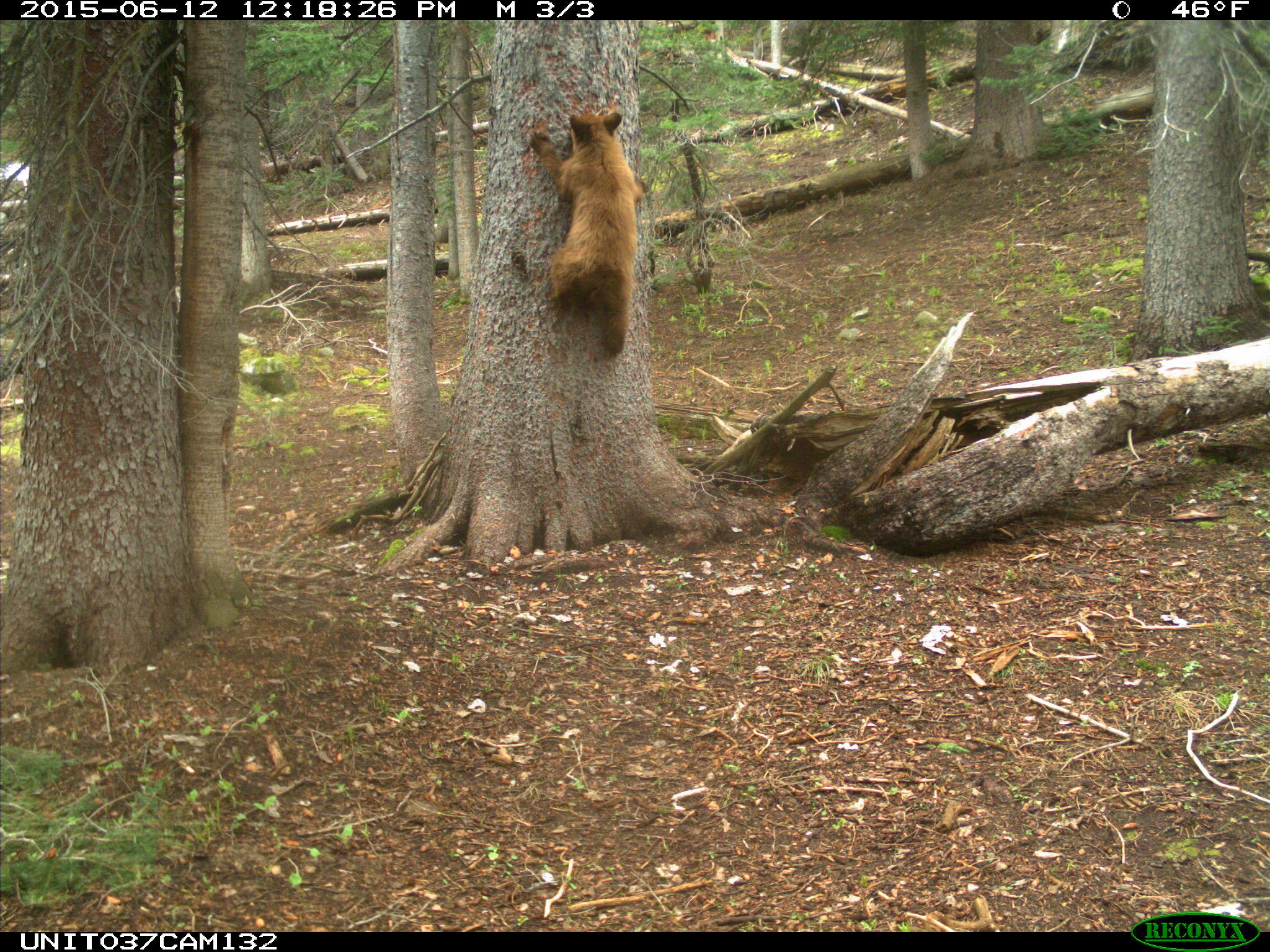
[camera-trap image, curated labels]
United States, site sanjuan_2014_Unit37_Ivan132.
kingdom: Animalia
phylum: Chordata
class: Mammalia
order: Carnivora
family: Ursidae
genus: Ursus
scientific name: Ursus americanus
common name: american black bear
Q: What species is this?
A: Ursus americanus (american black bear).